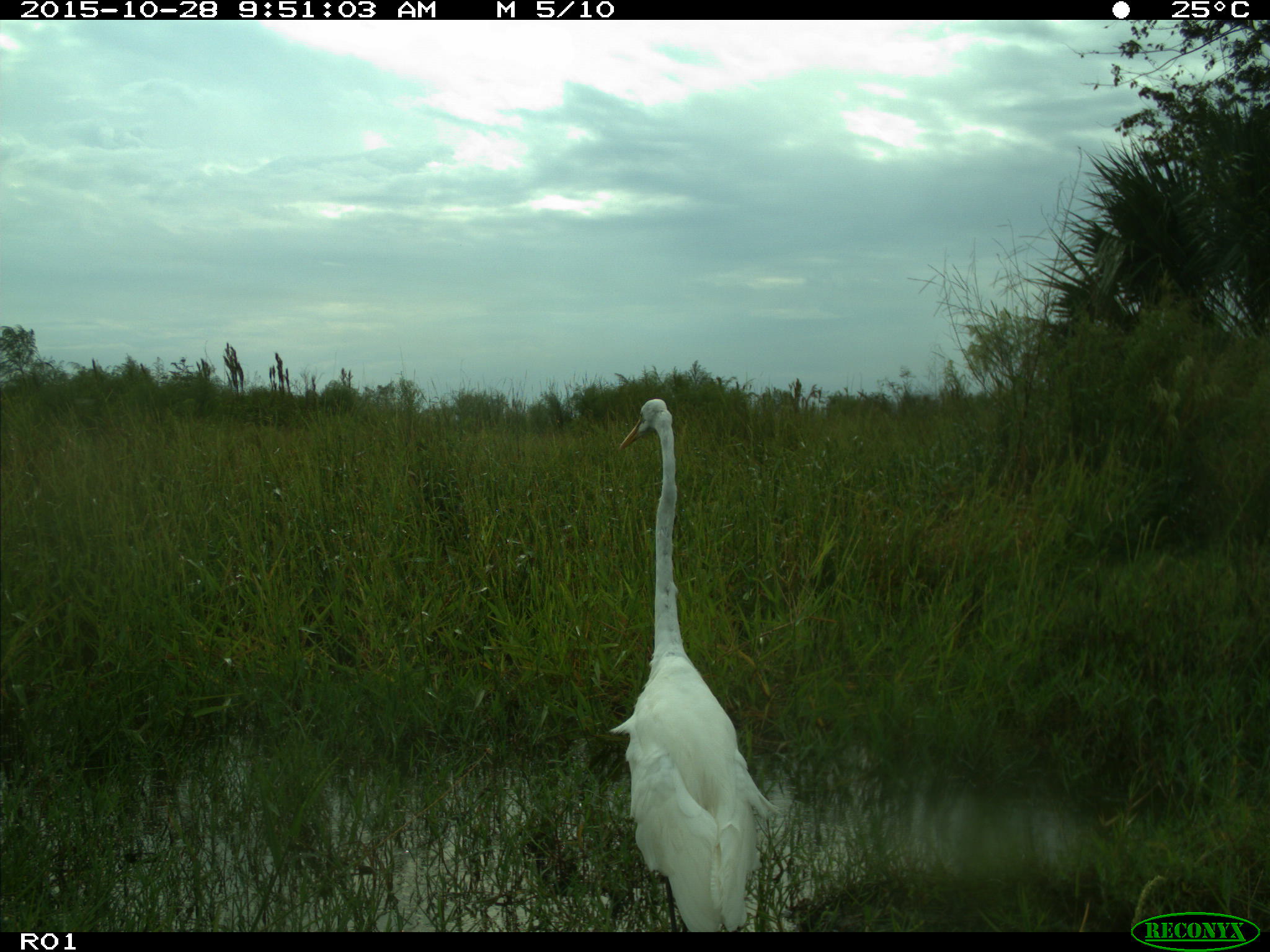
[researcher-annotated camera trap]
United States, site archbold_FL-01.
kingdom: Animalia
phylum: Chordata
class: Aves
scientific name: Aves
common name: birds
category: unidentified bird